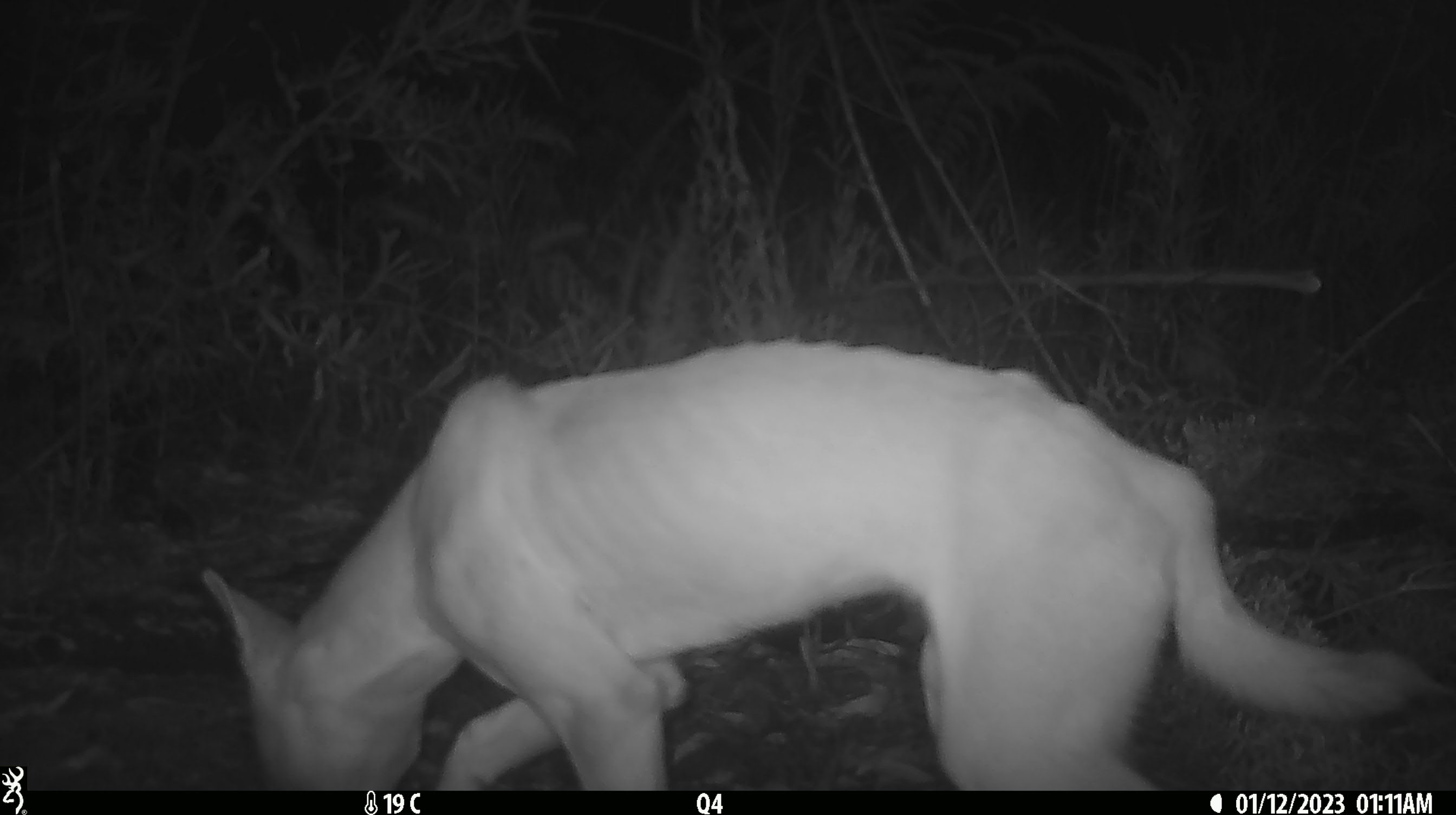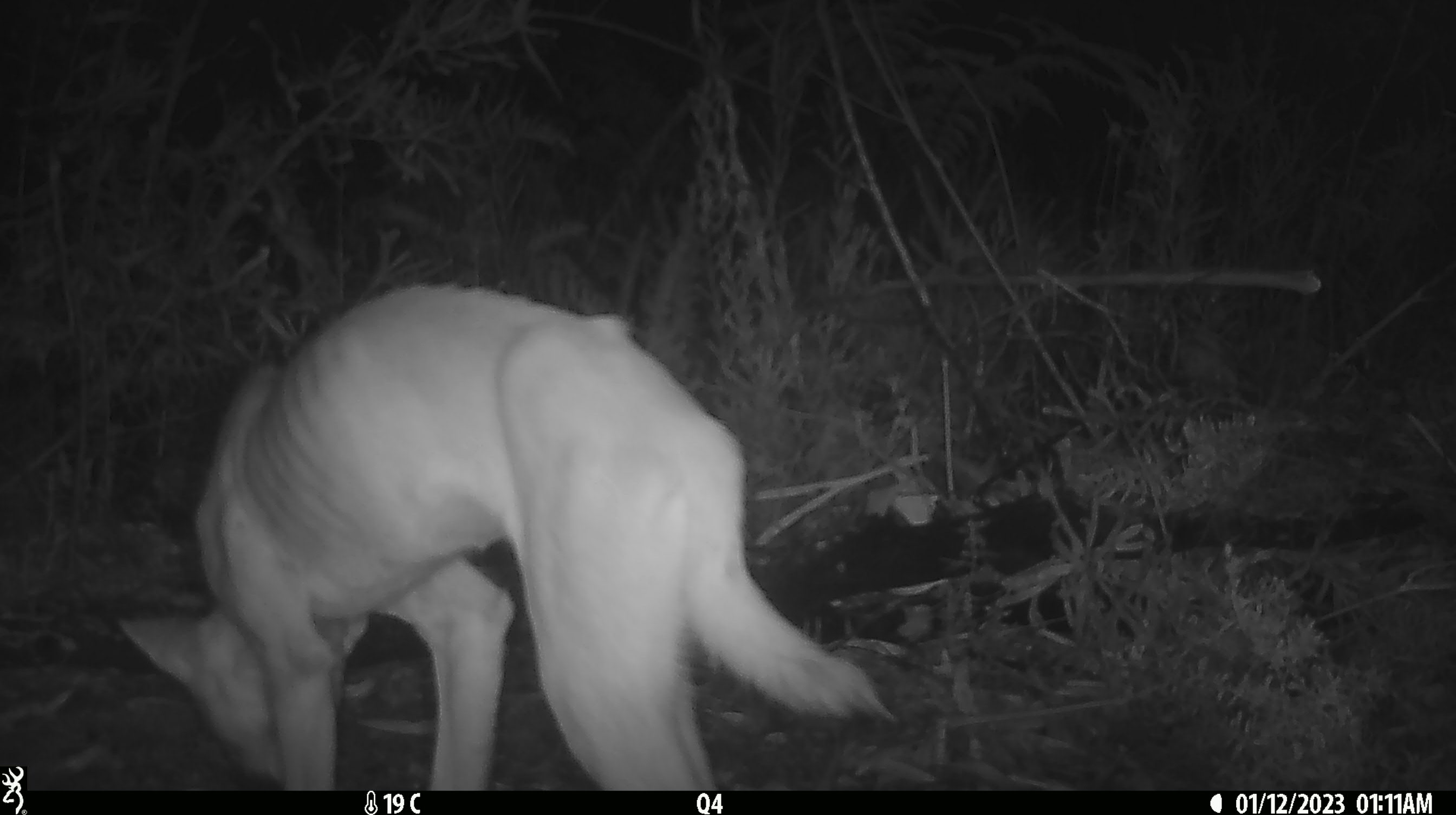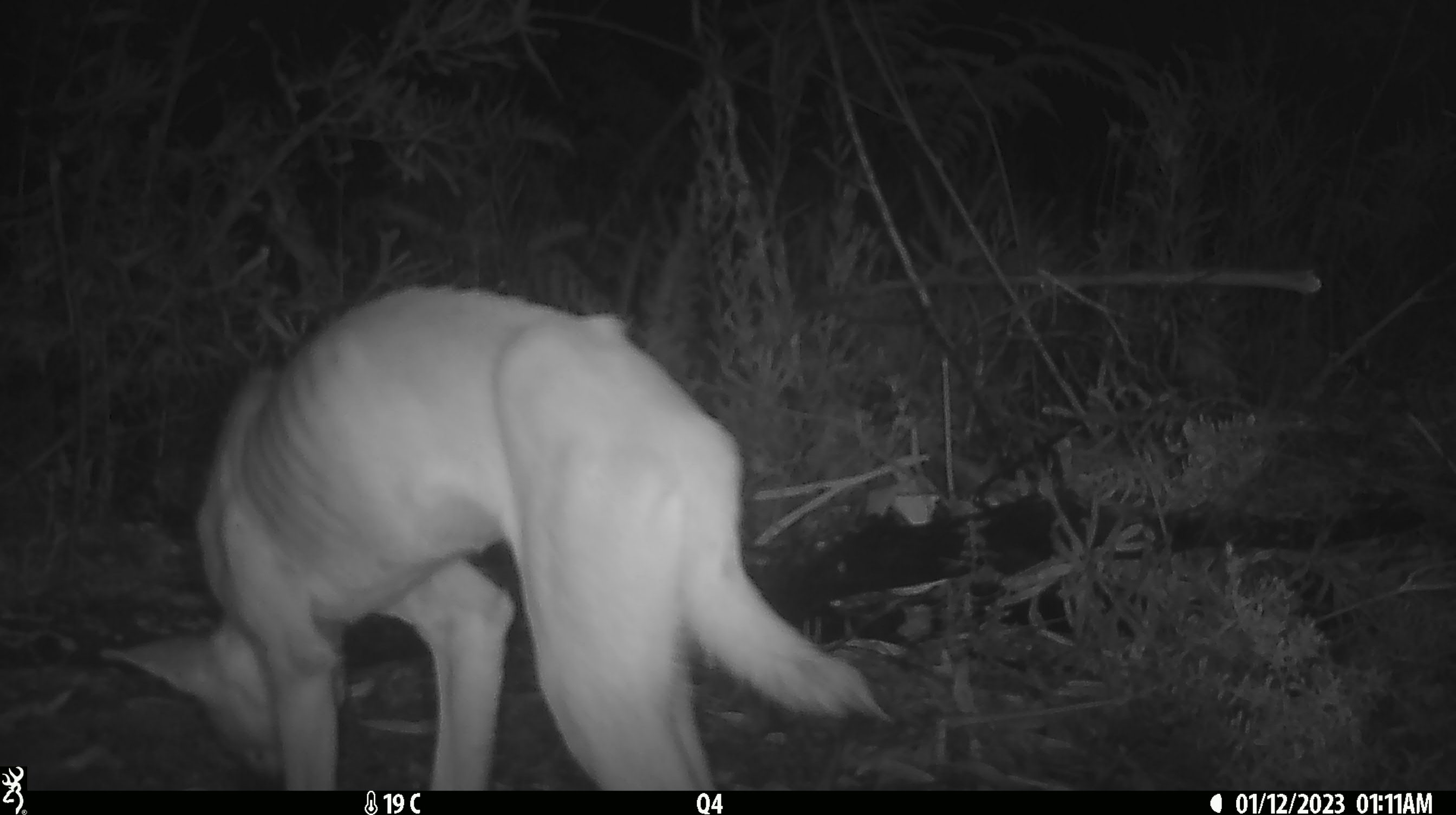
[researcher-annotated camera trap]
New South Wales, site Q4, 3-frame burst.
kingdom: Animalia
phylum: Chordata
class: Mammalia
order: Carnivora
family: Canidae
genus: Canis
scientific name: Canis familiaris dingo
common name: dingo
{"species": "dingo (Canis familiaris dingo)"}